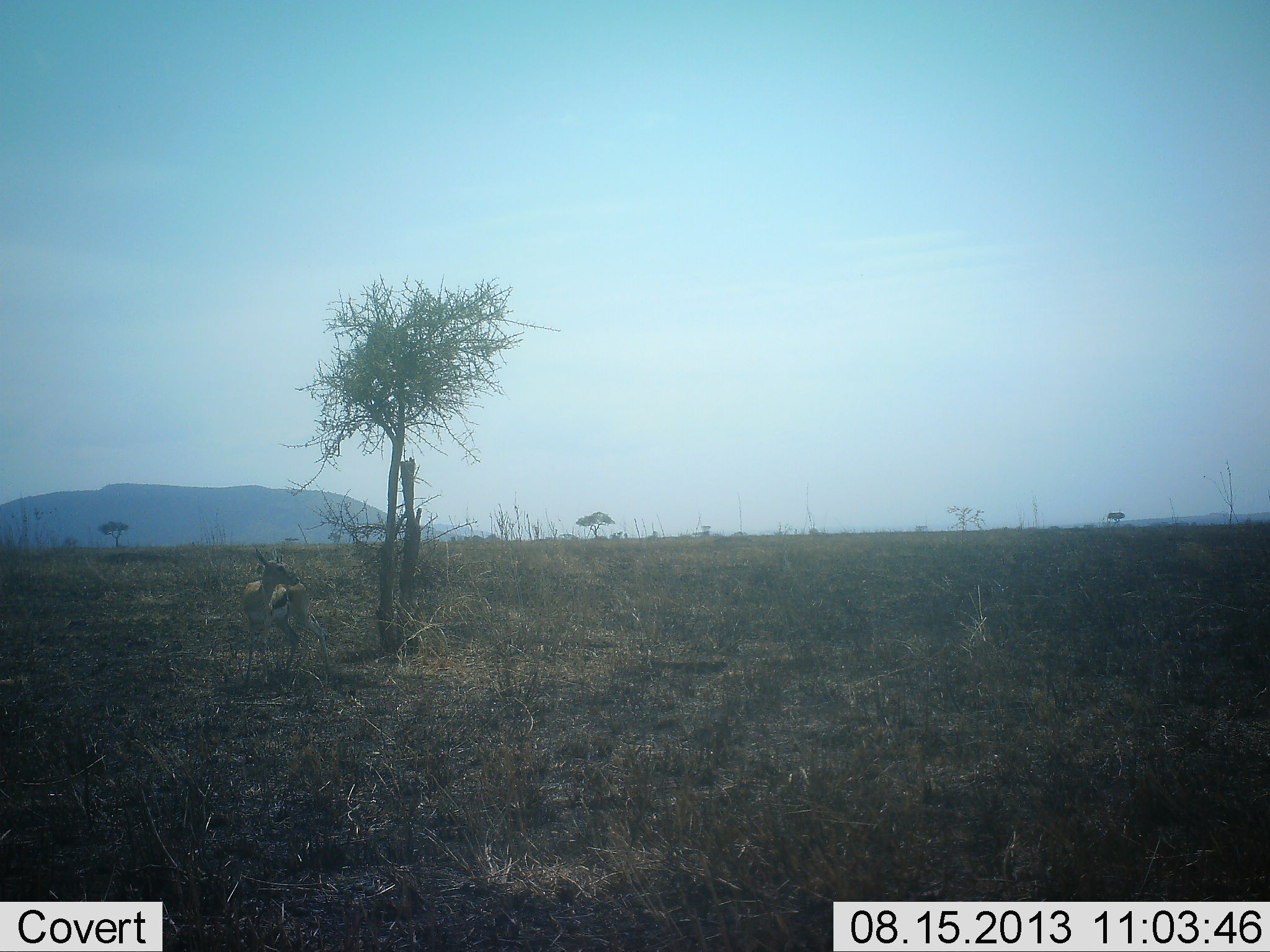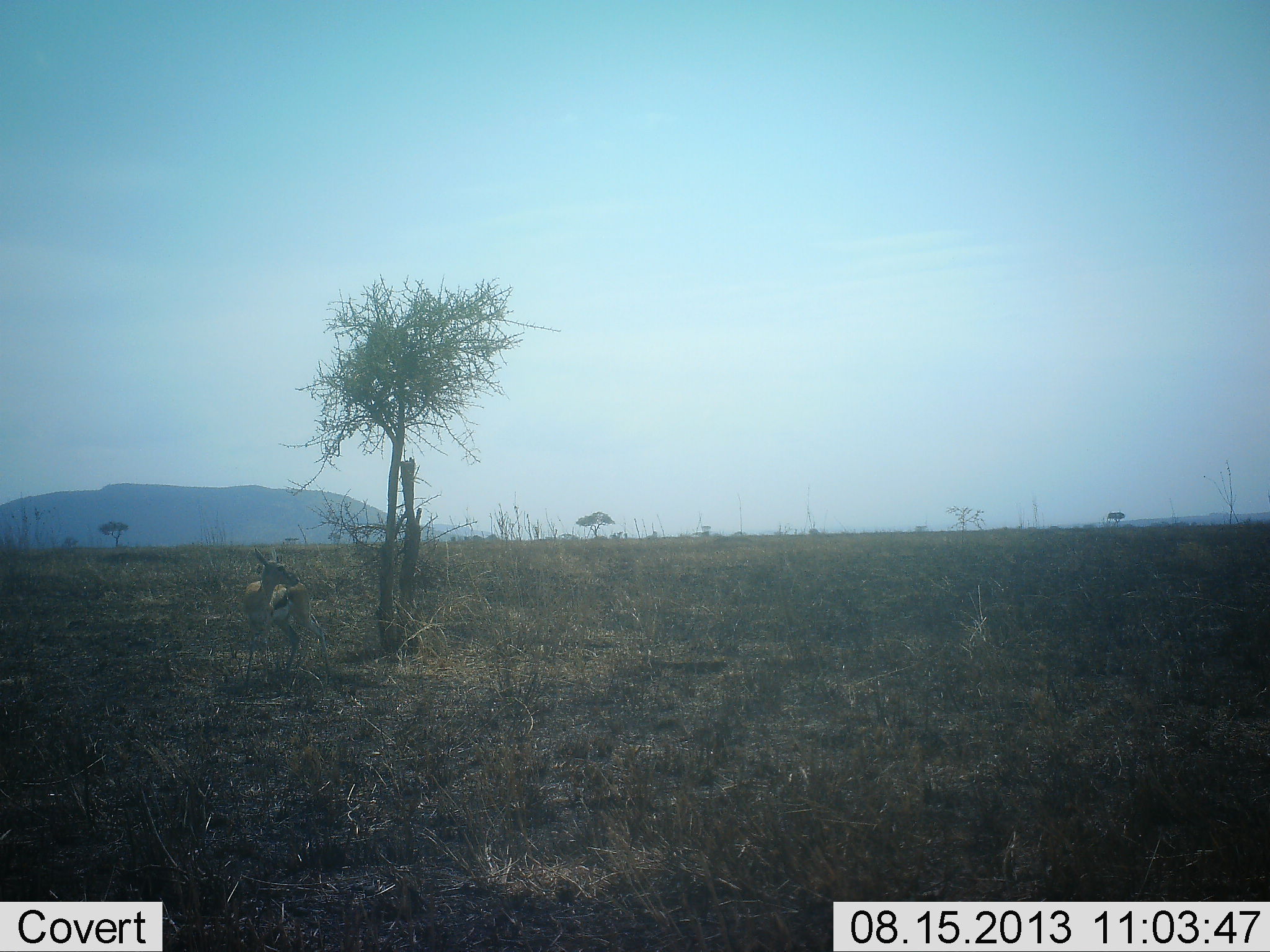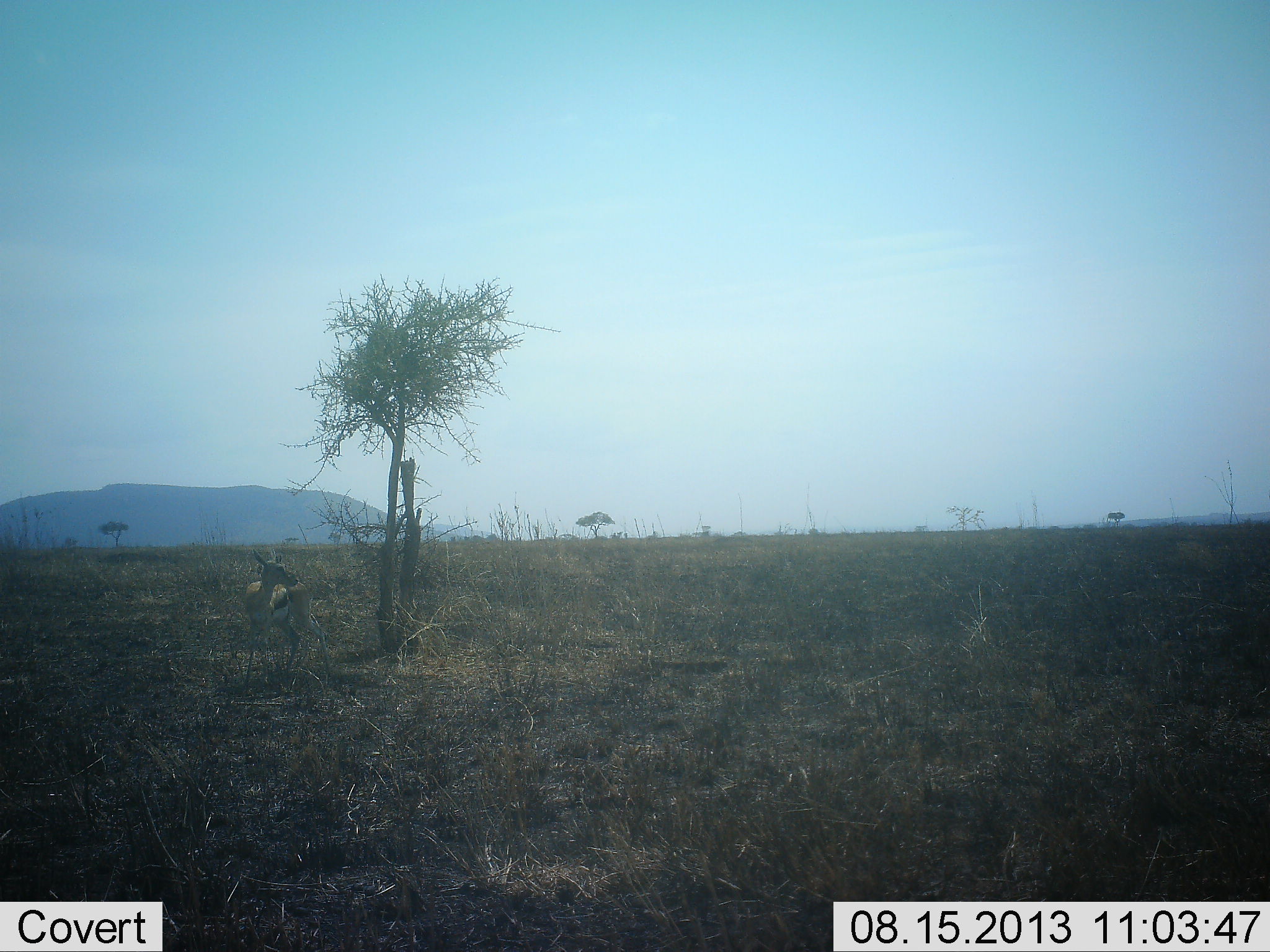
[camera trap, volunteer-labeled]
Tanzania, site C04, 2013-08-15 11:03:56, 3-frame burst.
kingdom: Animalia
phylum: Chordata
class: Mammalia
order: Artiodactyla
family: Bovidae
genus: Eudorcas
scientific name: Eudorcas thomsonii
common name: thomson's gazelle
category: gazellethomsons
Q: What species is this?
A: Gazellethomsons (thomson's gazelle) (Eudorcas thomsonii).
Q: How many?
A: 1.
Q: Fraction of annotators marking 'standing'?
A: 91%.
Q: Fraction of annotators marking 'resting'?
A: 0%.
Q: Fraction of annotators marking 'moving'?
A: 9%.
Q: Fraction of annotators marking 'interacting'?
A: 0%.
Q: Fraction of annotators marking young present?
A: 0%.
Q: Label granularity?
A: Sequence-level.